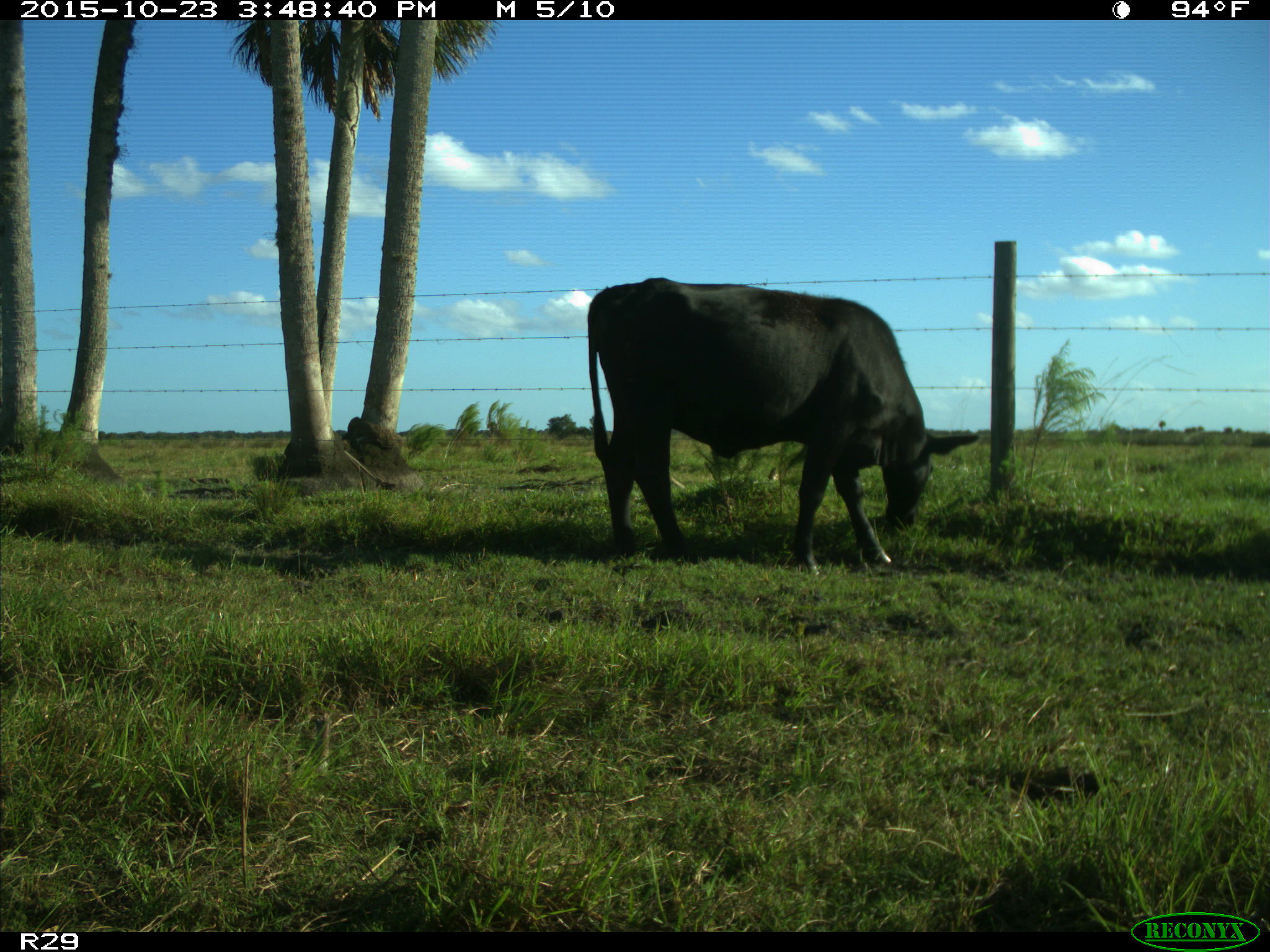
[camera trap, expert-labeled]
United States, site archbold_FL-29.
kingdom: Animalia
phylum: Chordata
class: Mammalia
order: Artiodactyla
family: Bovidae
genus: Bos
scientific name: Bos taurus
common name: domestic cow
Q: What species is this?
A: Bos taurus (domestic cow).